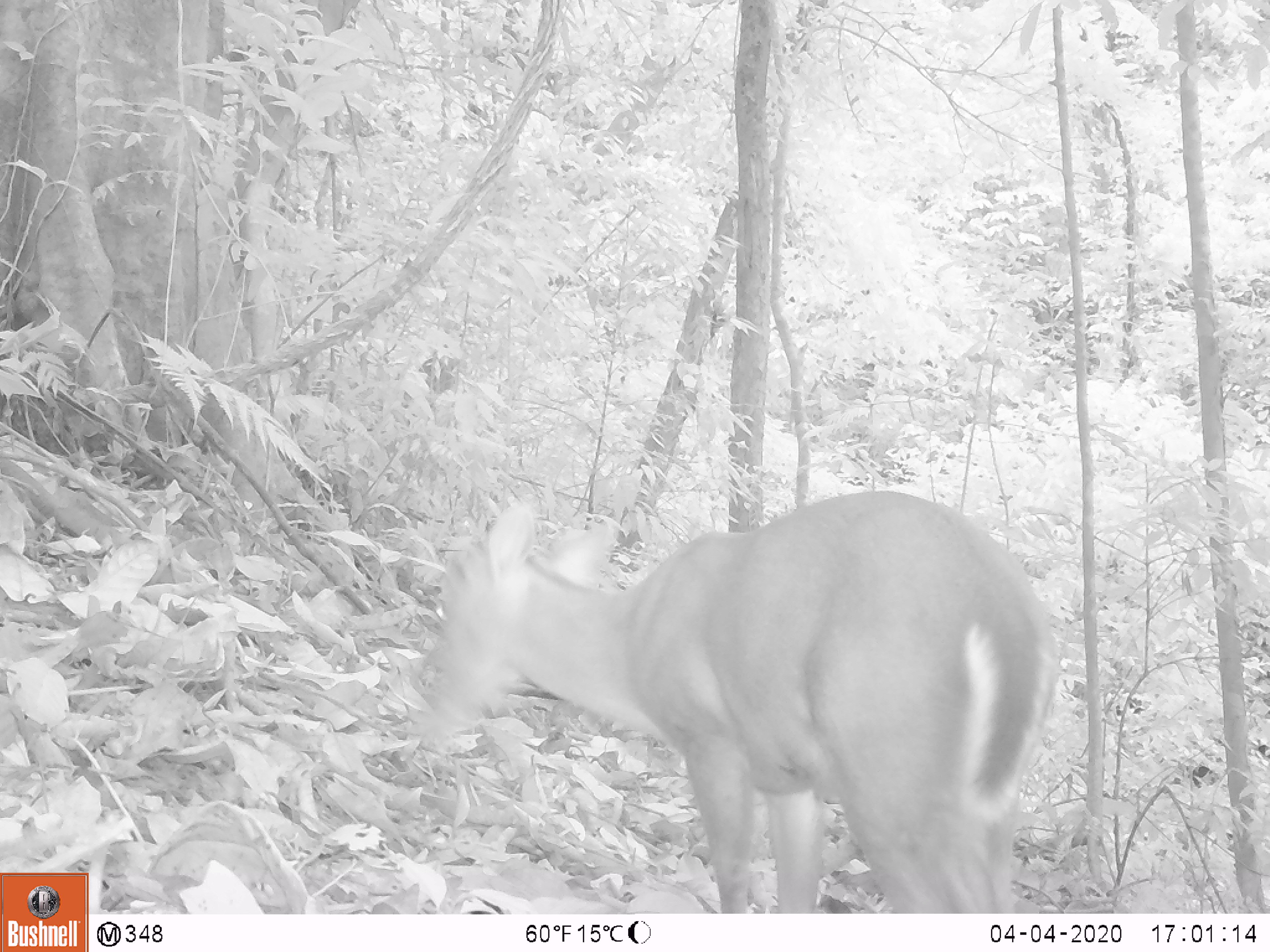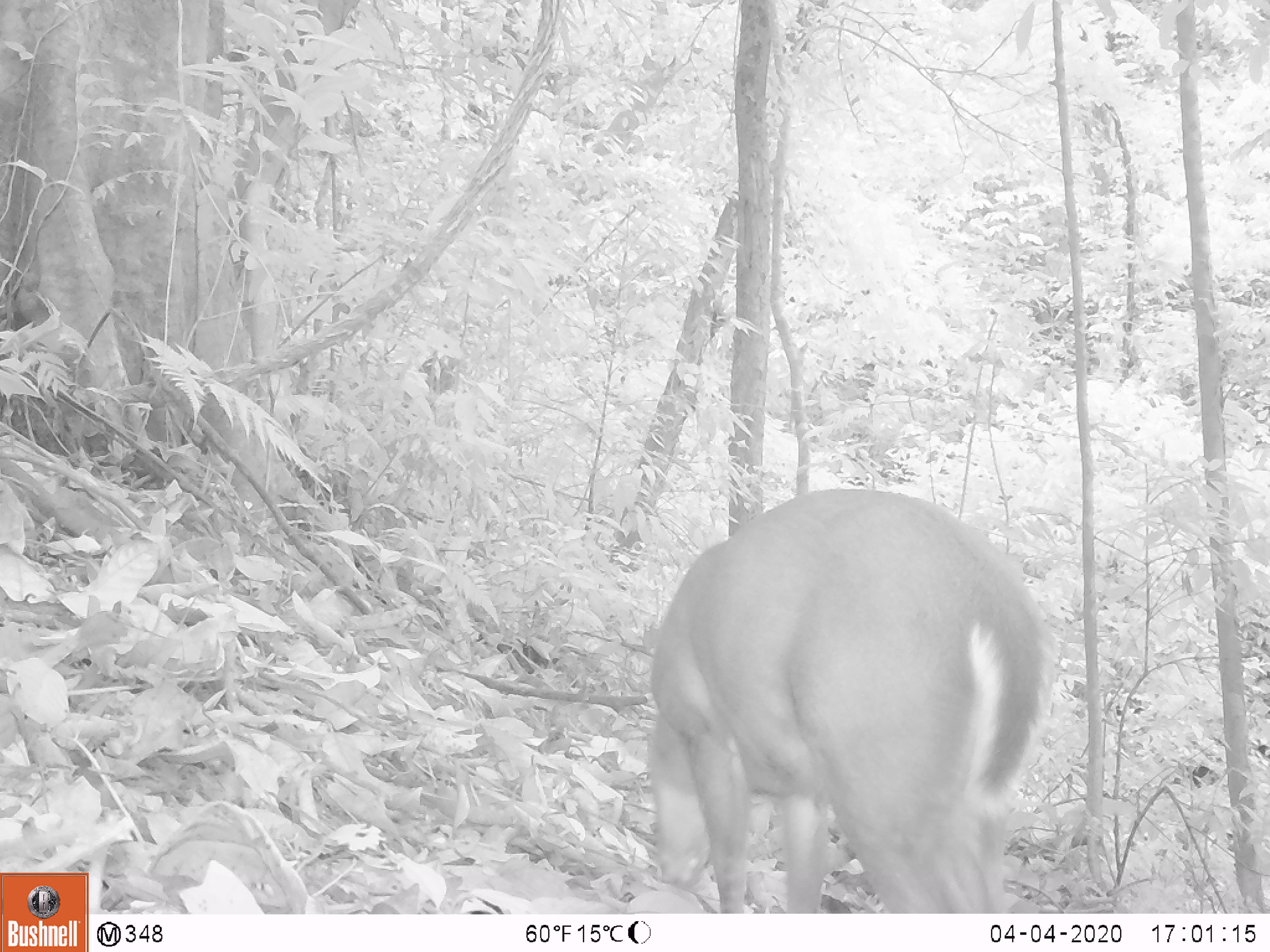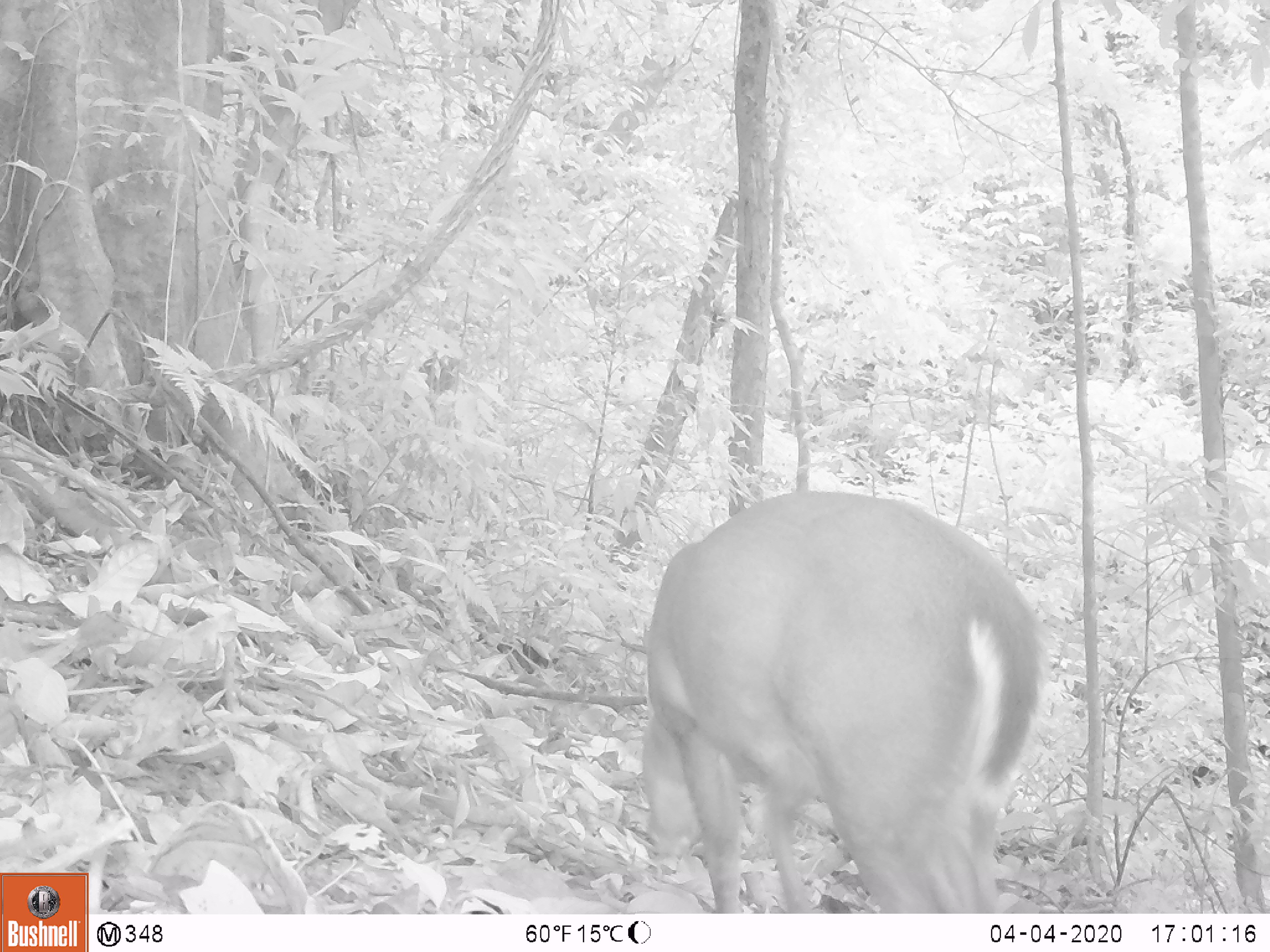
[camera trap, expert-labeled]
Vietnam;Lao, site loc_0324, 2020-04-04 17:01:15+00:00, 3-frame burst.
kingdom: Animalia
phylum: Chordata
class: Mammalia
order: Artiodactyla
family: Cervidae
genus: Muntiacus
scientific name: Muntiacus rooseveltorum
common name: roosevelt's muntjac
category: roosevelts muntjac group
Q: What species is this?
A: Roosevelts muntjac group (roosevelt's muntjac) (Muntiacus rooseveltorum).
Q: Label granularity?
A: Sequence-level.